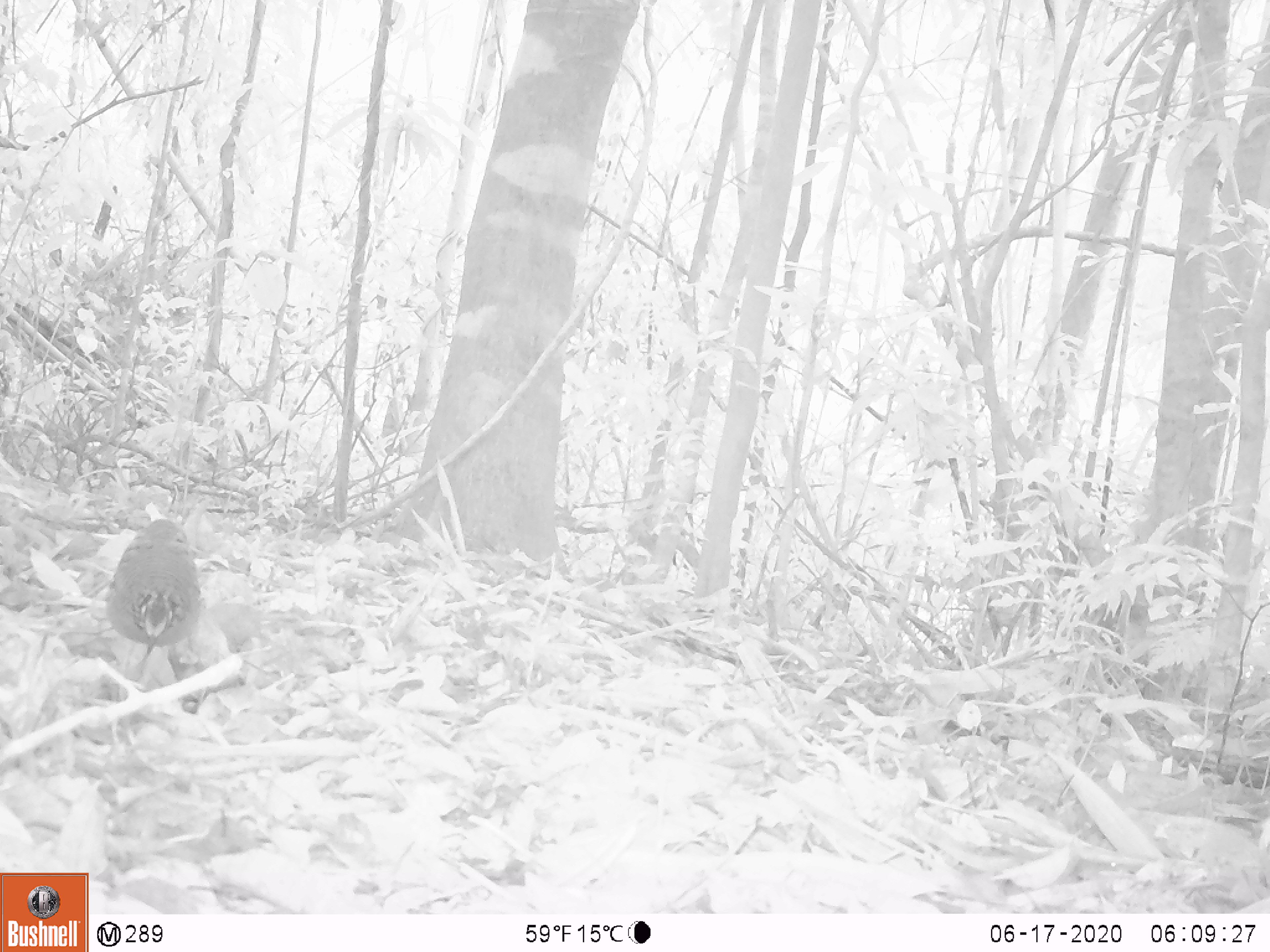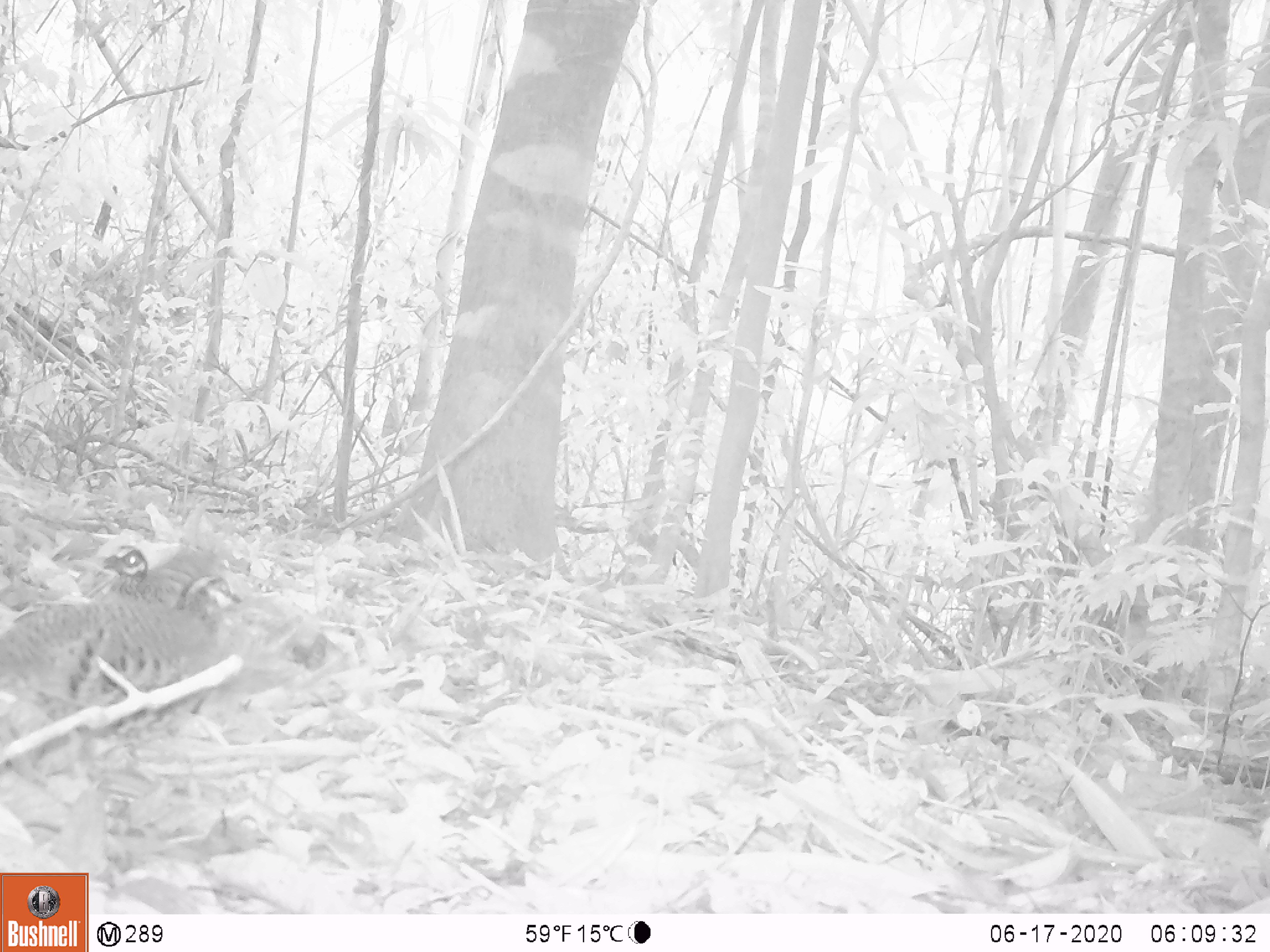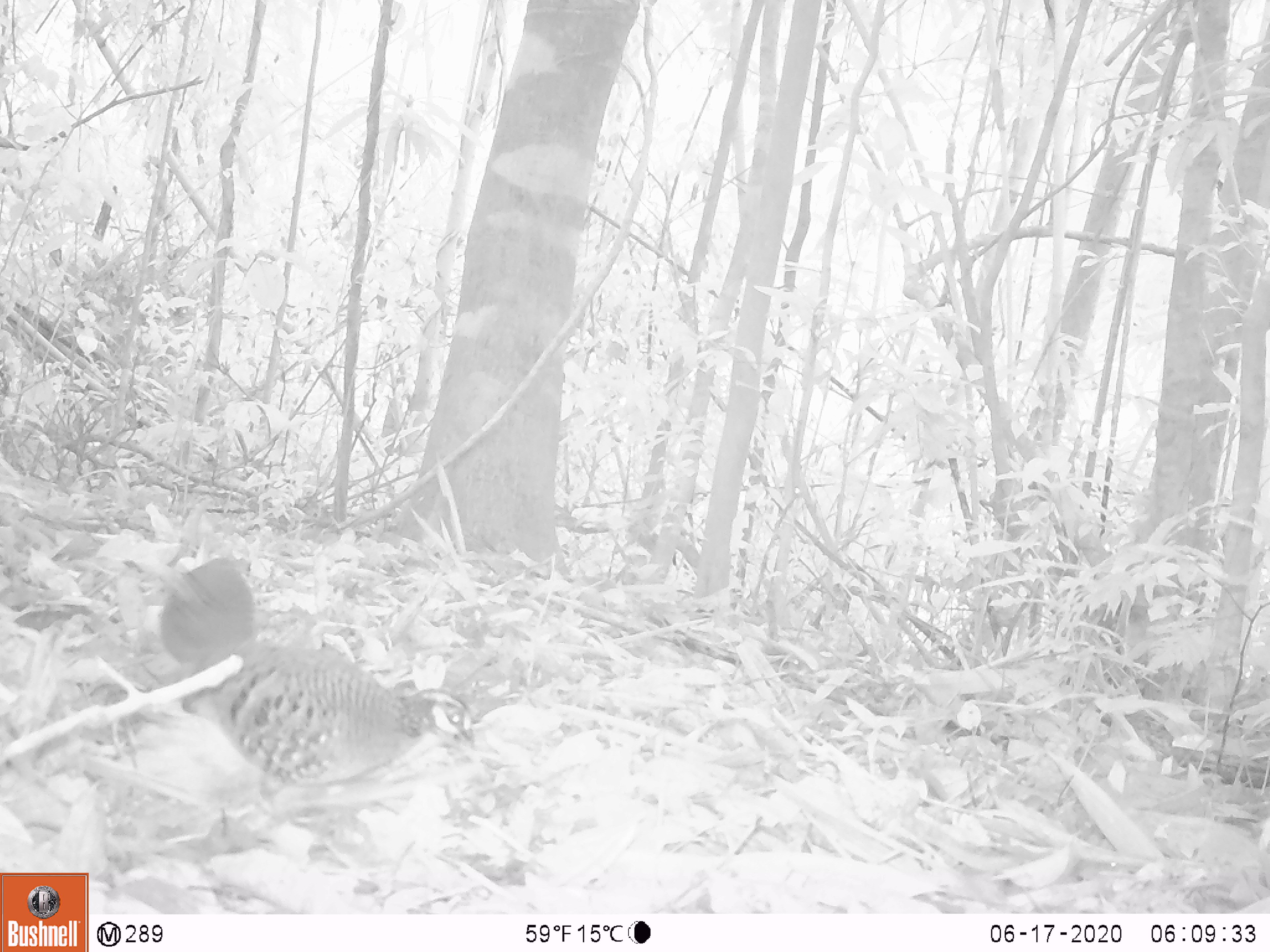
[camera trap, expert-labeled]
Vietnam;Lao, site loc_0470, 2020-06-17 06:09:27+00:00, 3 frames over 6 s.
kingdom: Animalia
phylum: Chordata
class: Aves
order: Galliformes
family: Phasianidae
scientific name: Phasianidae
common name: partridge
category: unidentified partridge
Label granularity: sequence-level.